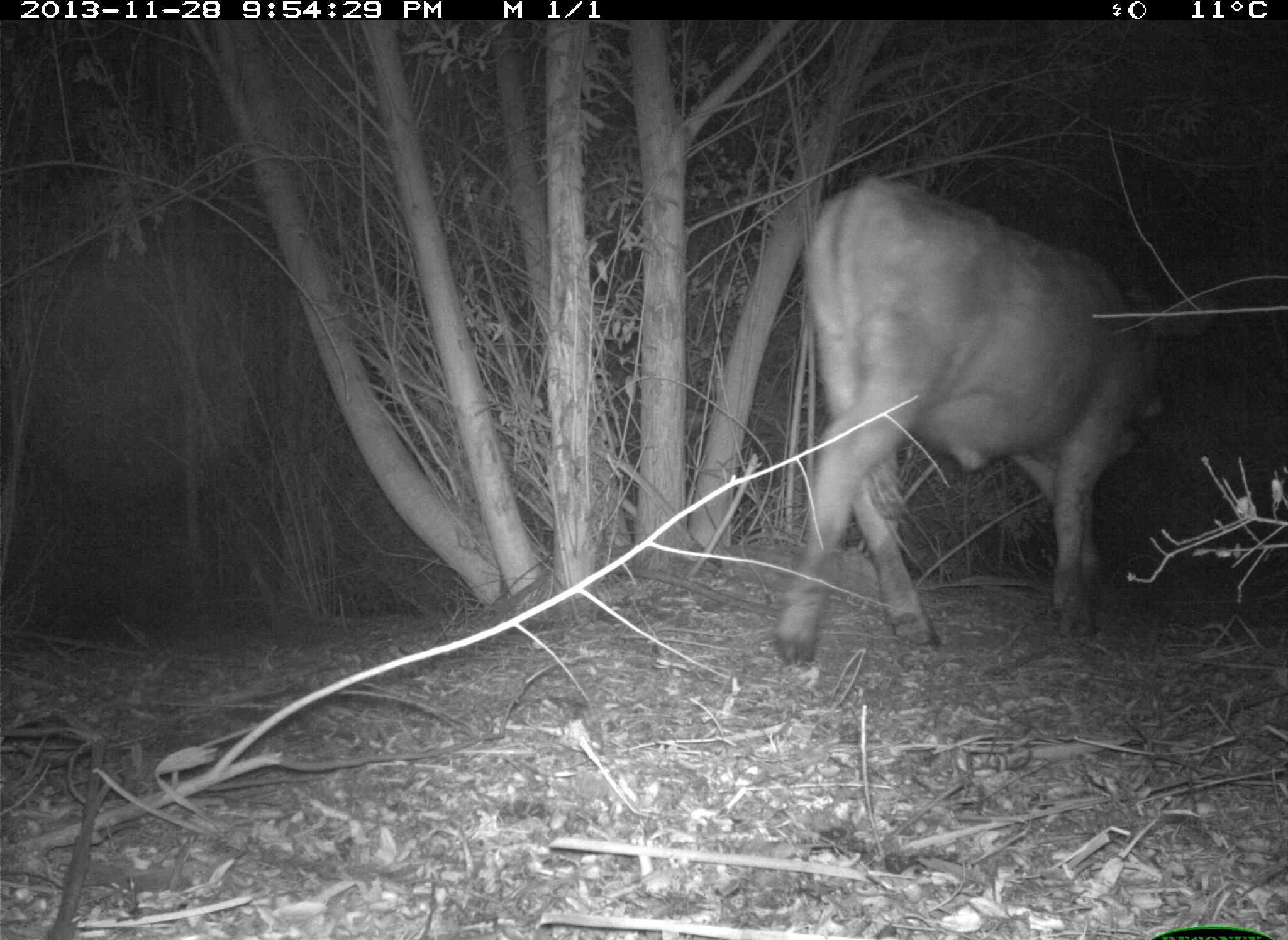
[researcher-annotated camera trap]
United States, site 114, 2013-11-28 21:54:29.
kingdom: Animalia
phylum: Chordata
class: Mammalia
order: Artiodactyla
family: Bovidae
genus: Bos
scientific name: Bos taurus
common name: cow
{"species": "cow (Bos taurus)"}